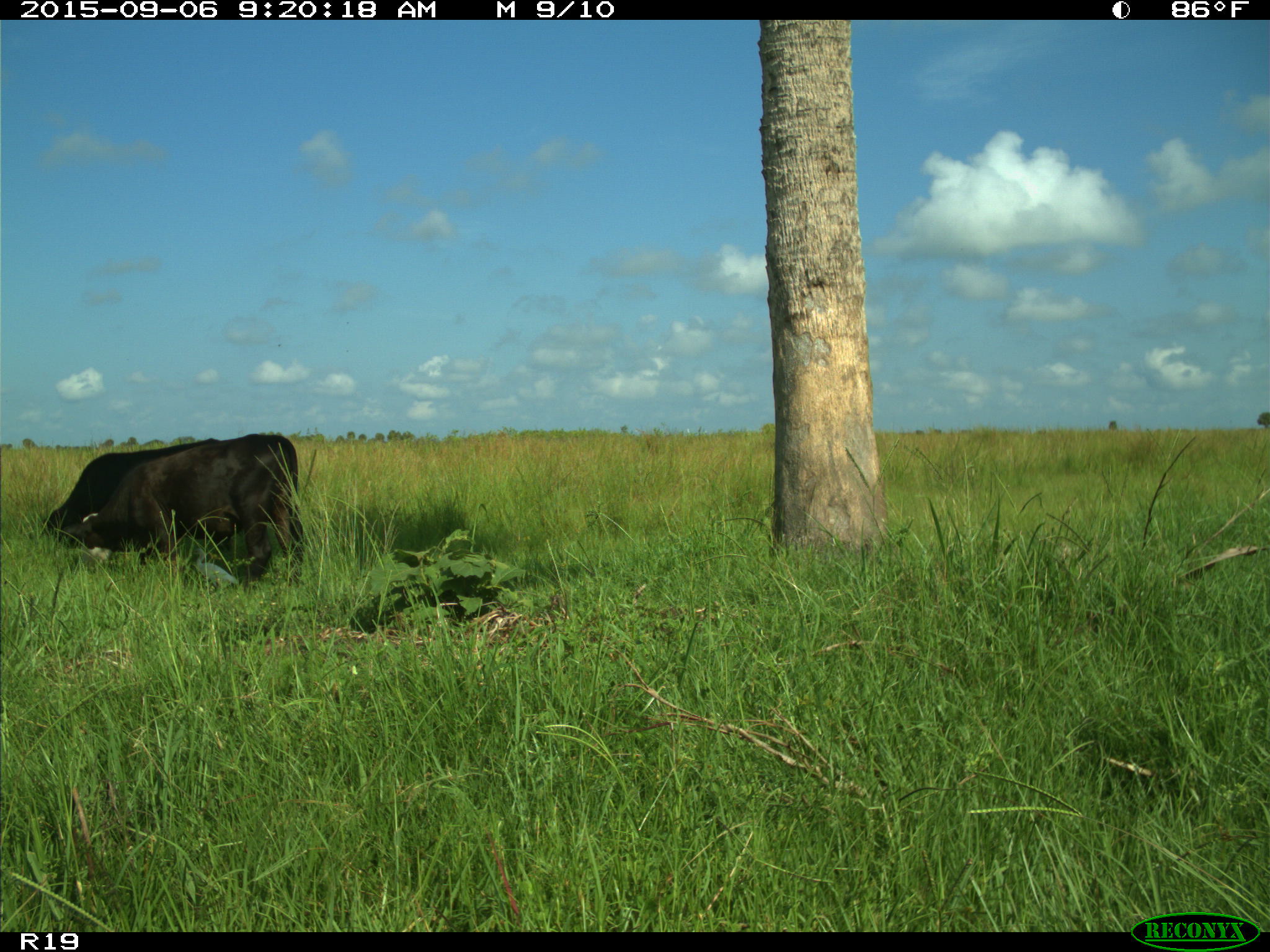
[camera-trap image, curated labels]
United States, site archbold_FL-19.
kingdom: Animalia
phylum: Chordata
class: Mammalia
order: Artiodactyla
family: Bovidae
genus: Bos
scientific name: Bos taurus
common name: domestic cow